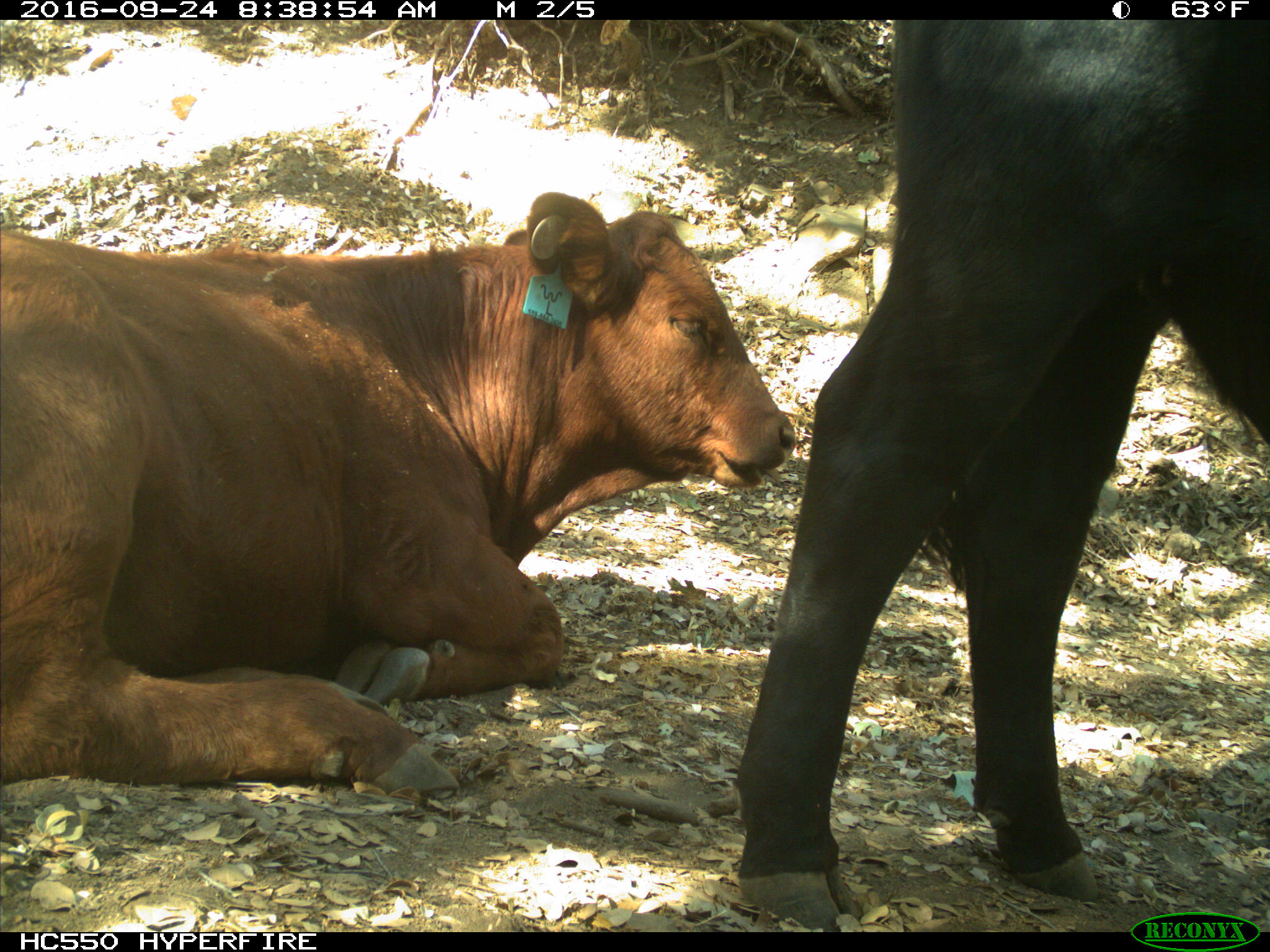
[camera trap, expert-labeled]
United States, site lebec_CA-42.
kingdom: Animalia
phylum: Chordata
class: Mammalia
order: Artiodactyla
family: Bovidae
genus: Bos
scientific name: Bos taurus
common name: domestic cow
Bos taurus (domestic cow).